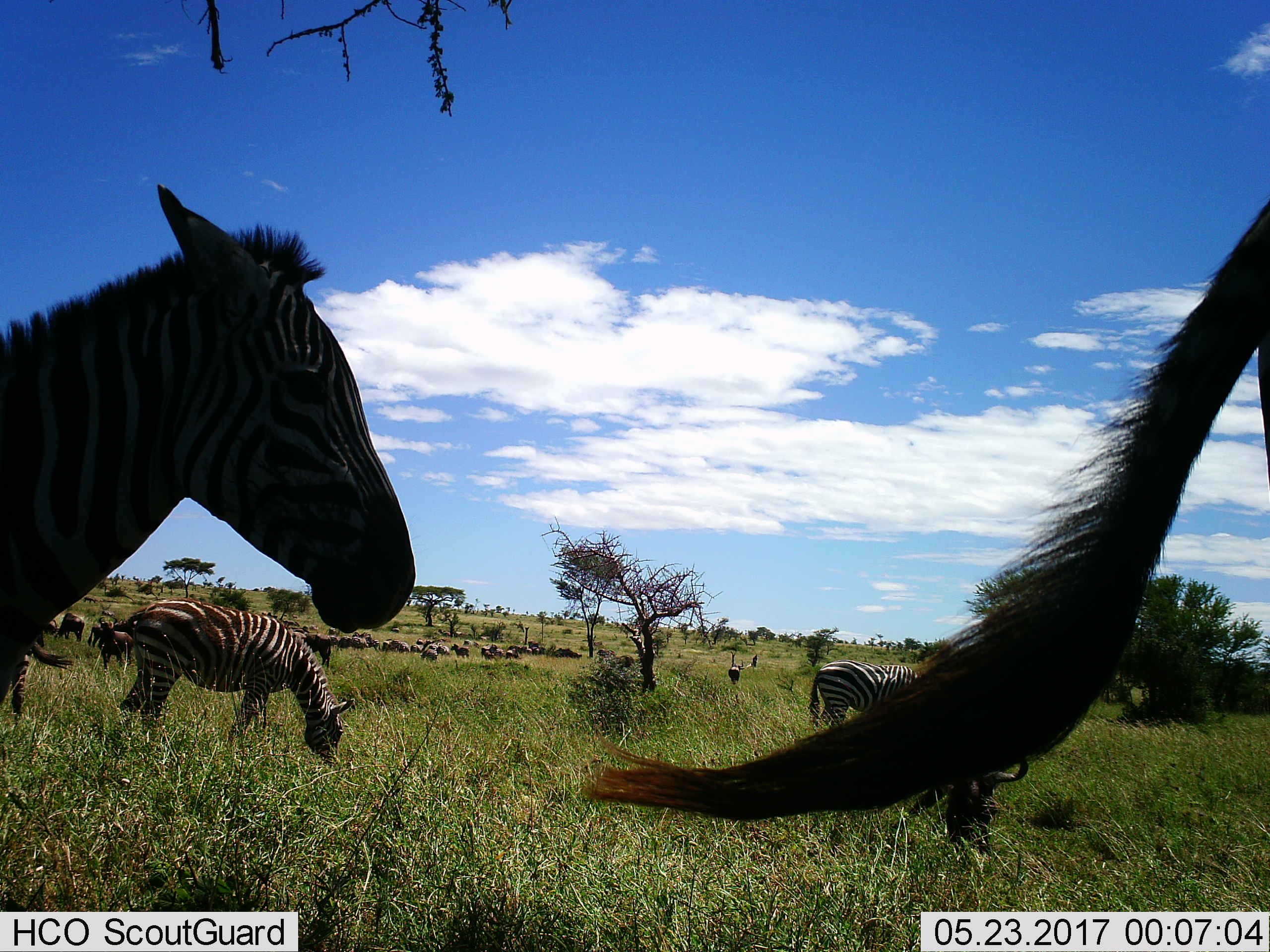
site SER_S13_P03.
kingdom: Animalia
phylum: Chordata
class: Mammalia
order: Perissodactyla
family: Equidae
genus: Equus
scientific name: Equus quagga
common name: plains zebra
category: zebraplains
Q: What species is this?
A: Zebraplains (plains zebra) (Equus quagga).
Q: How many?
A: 11-50.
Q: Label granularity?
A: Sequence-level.